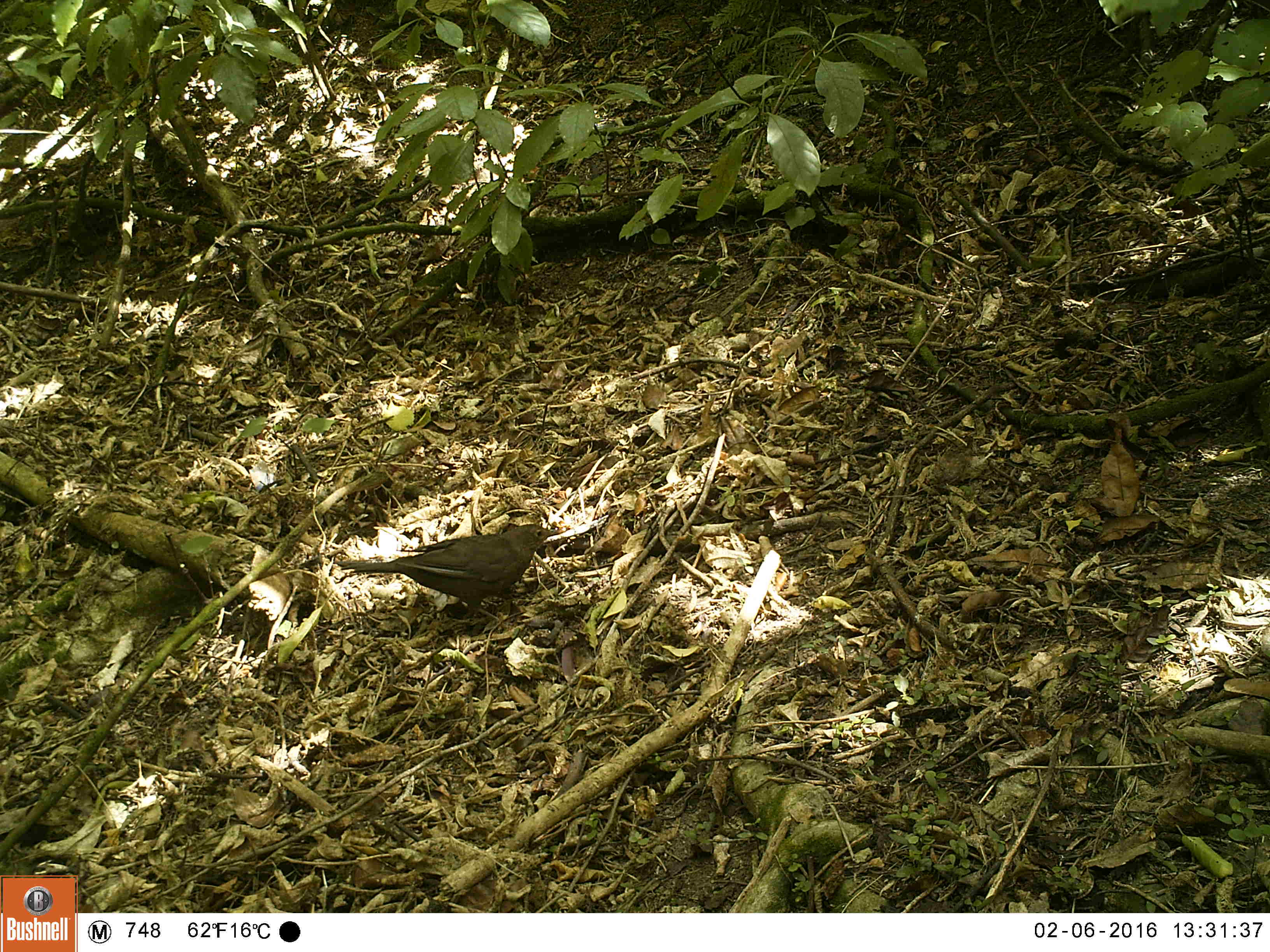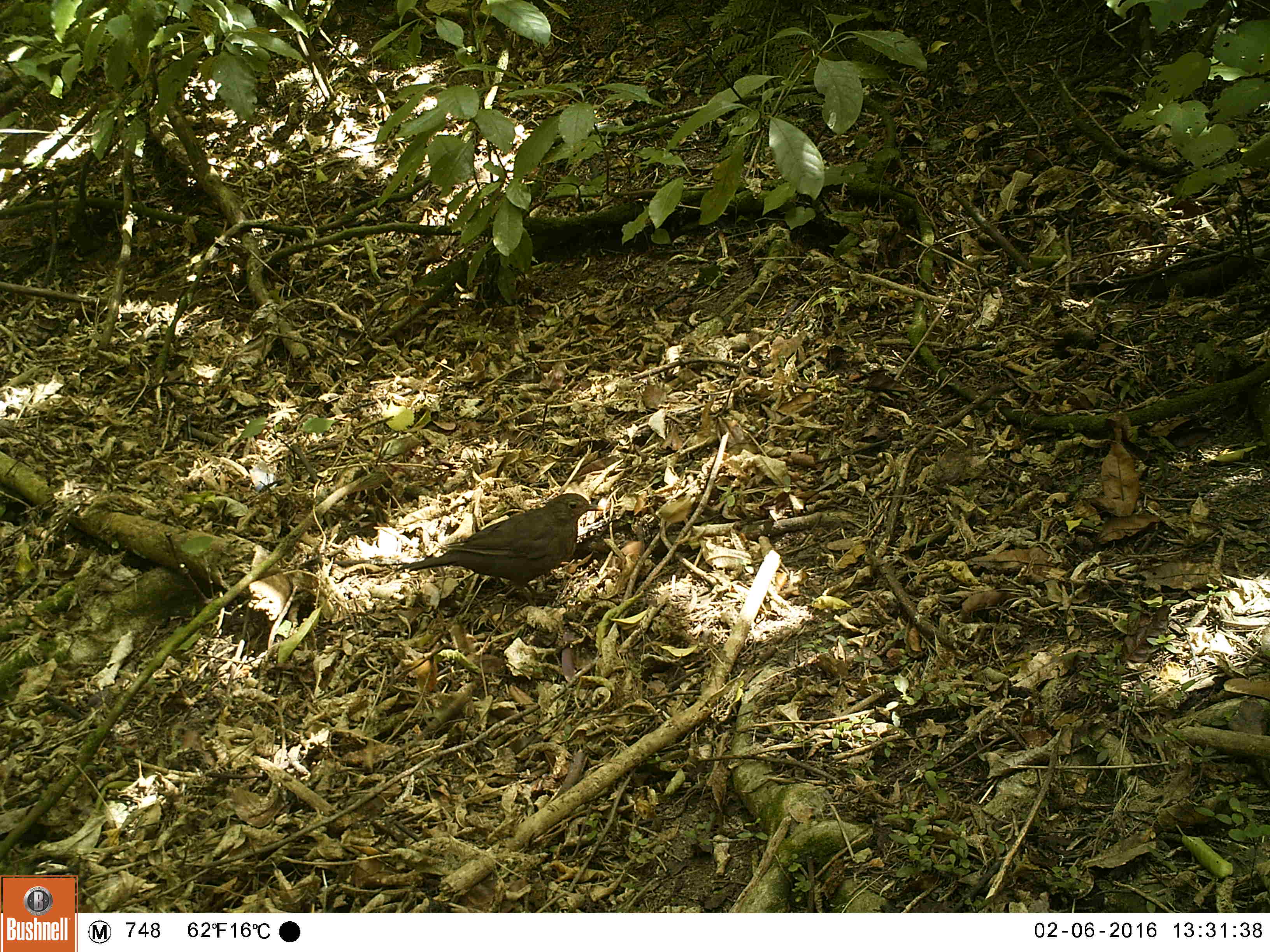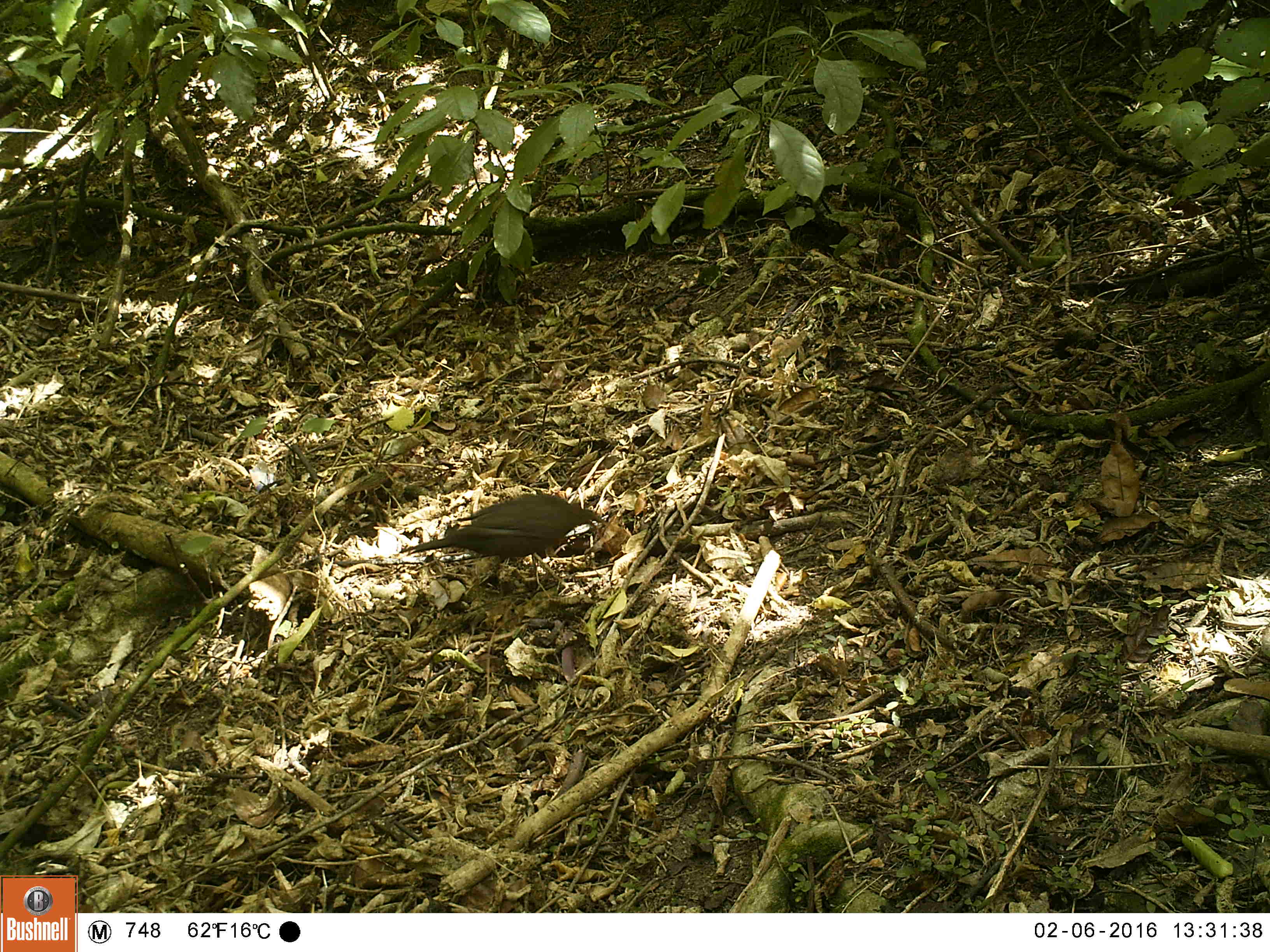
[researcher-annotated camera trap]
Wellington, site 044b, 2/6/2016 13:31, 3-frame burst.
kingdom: Animalia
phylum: Chordata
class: Aves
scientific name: Aves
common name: bird